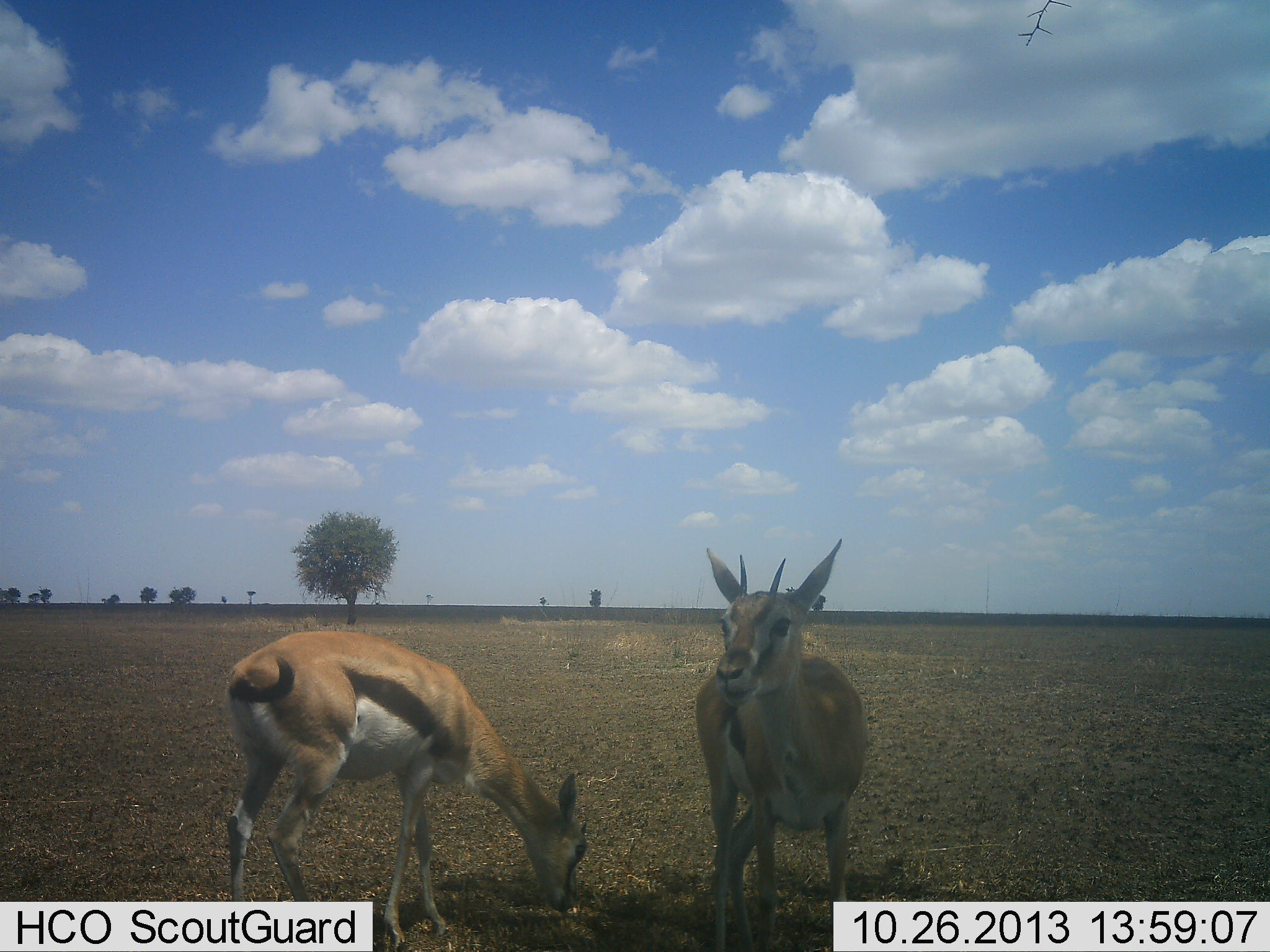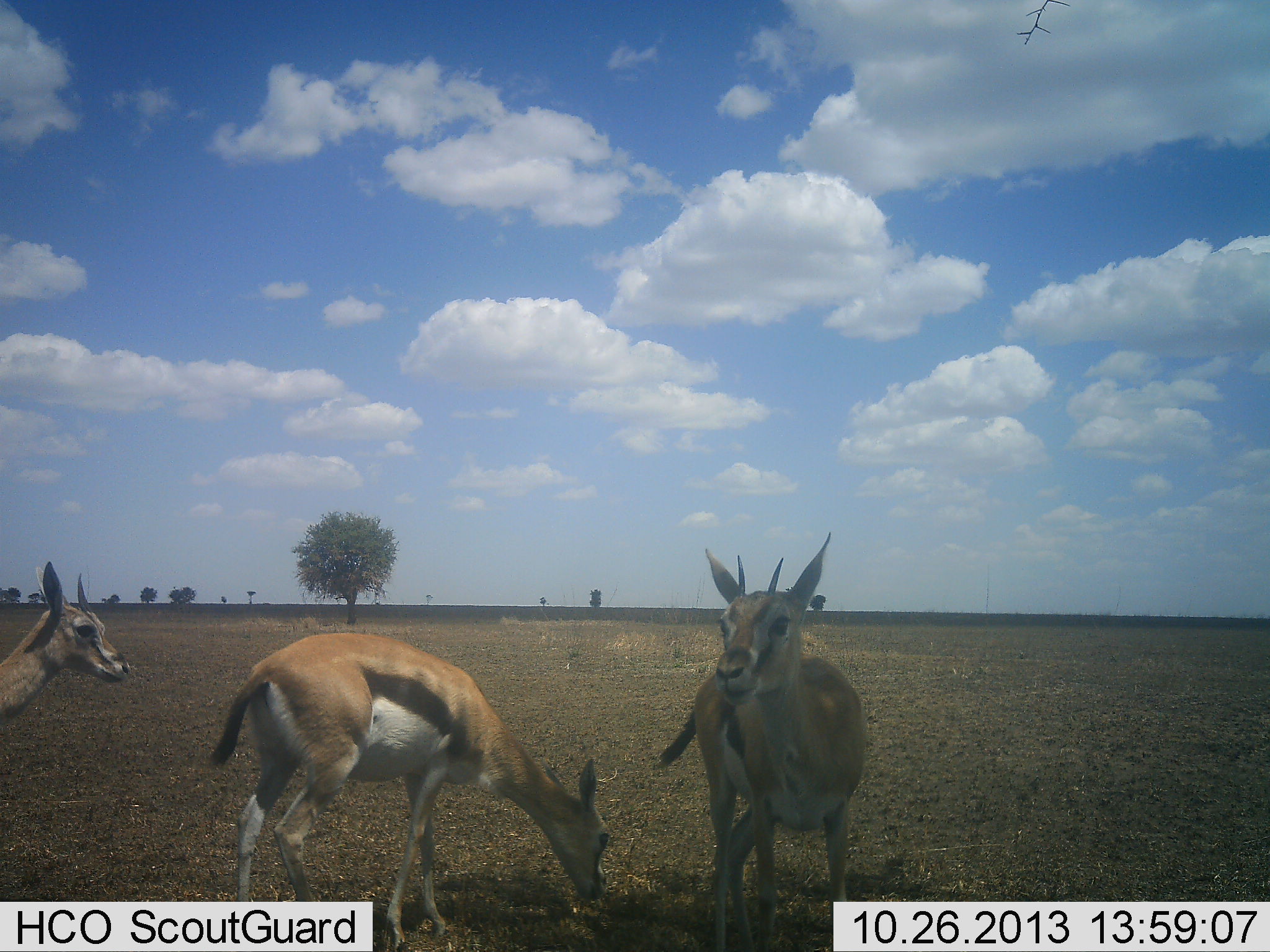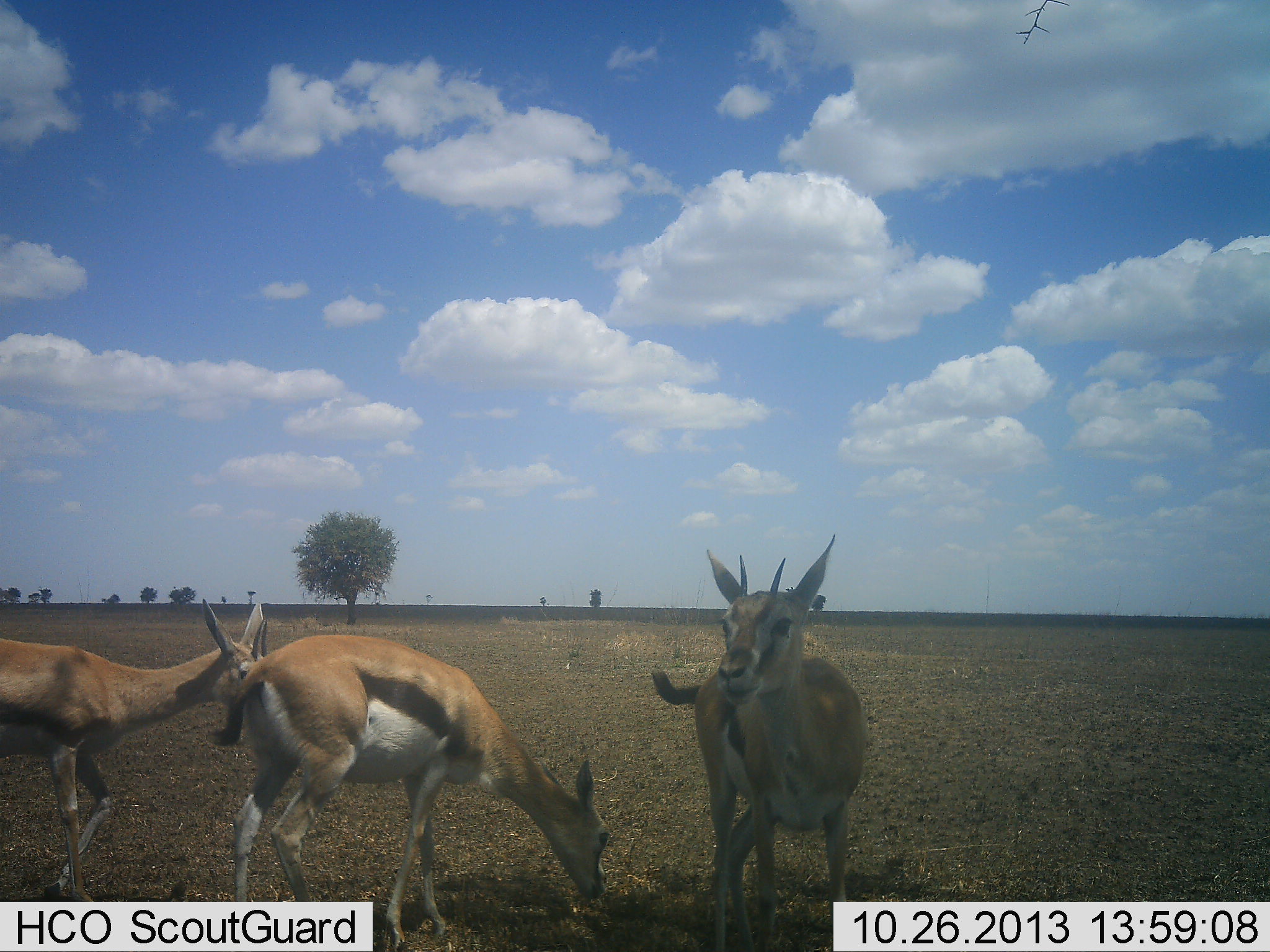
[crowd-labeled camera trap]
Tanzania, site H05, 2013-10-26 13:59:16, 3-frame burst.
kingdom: Animalia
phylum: Chordata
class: Mammalia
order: Artiodactyla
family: Bovidae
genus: Eudorcas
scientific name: Eudorcas thomsonii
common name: thomson's gazelle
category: gazellethomsons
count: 3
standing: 78%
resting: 0%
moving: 39%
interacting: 17%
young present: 9%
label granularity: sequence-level